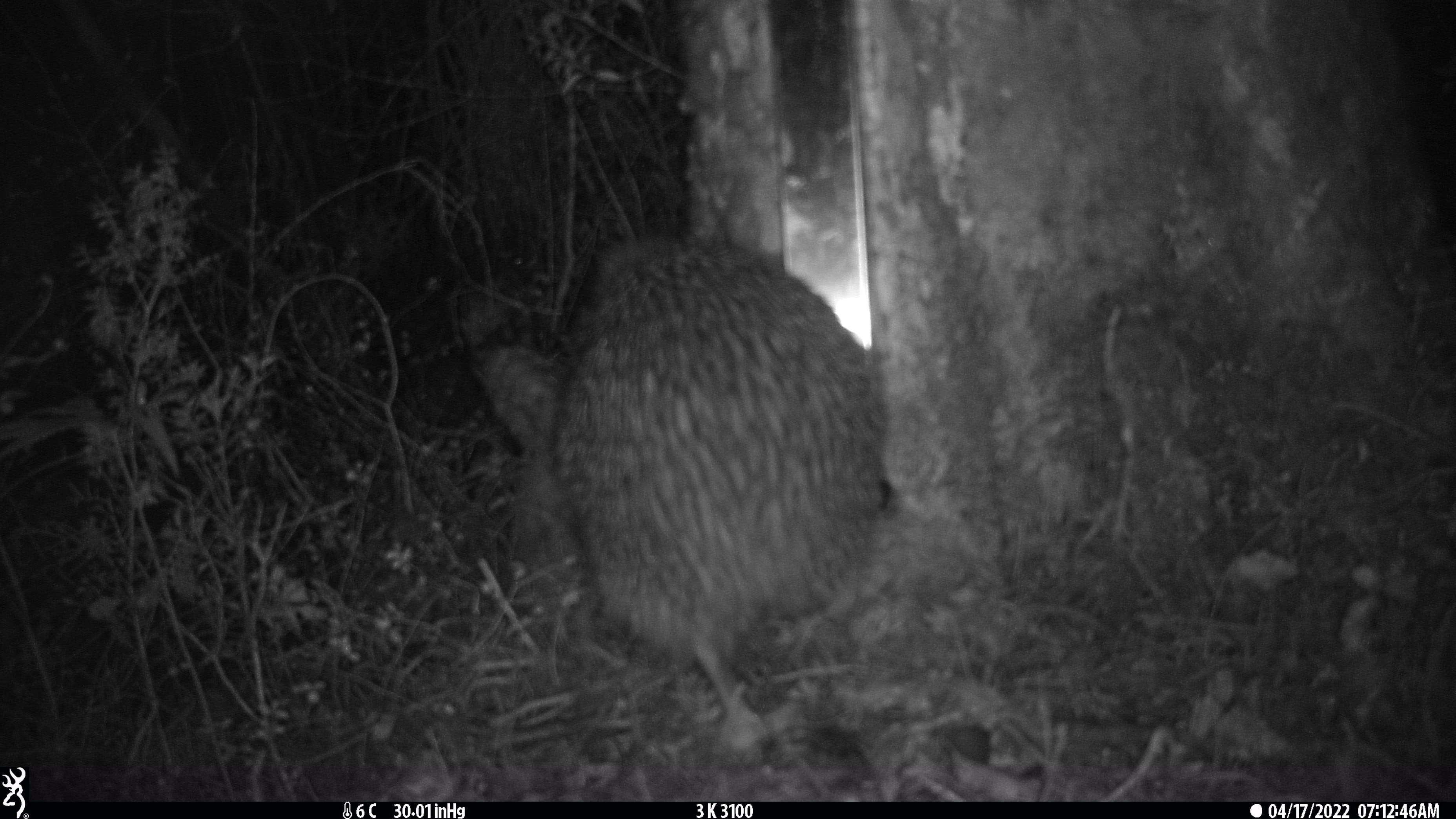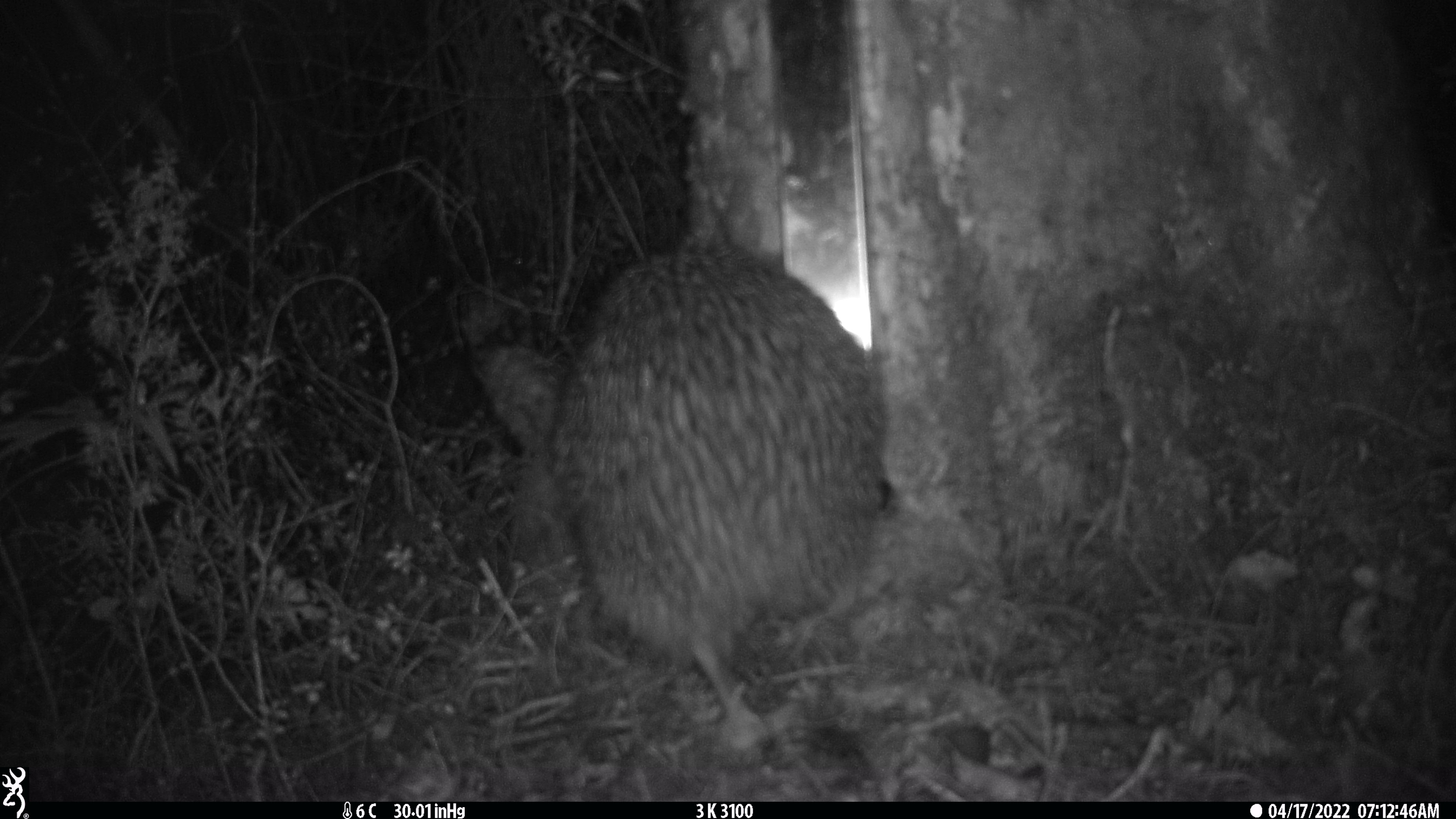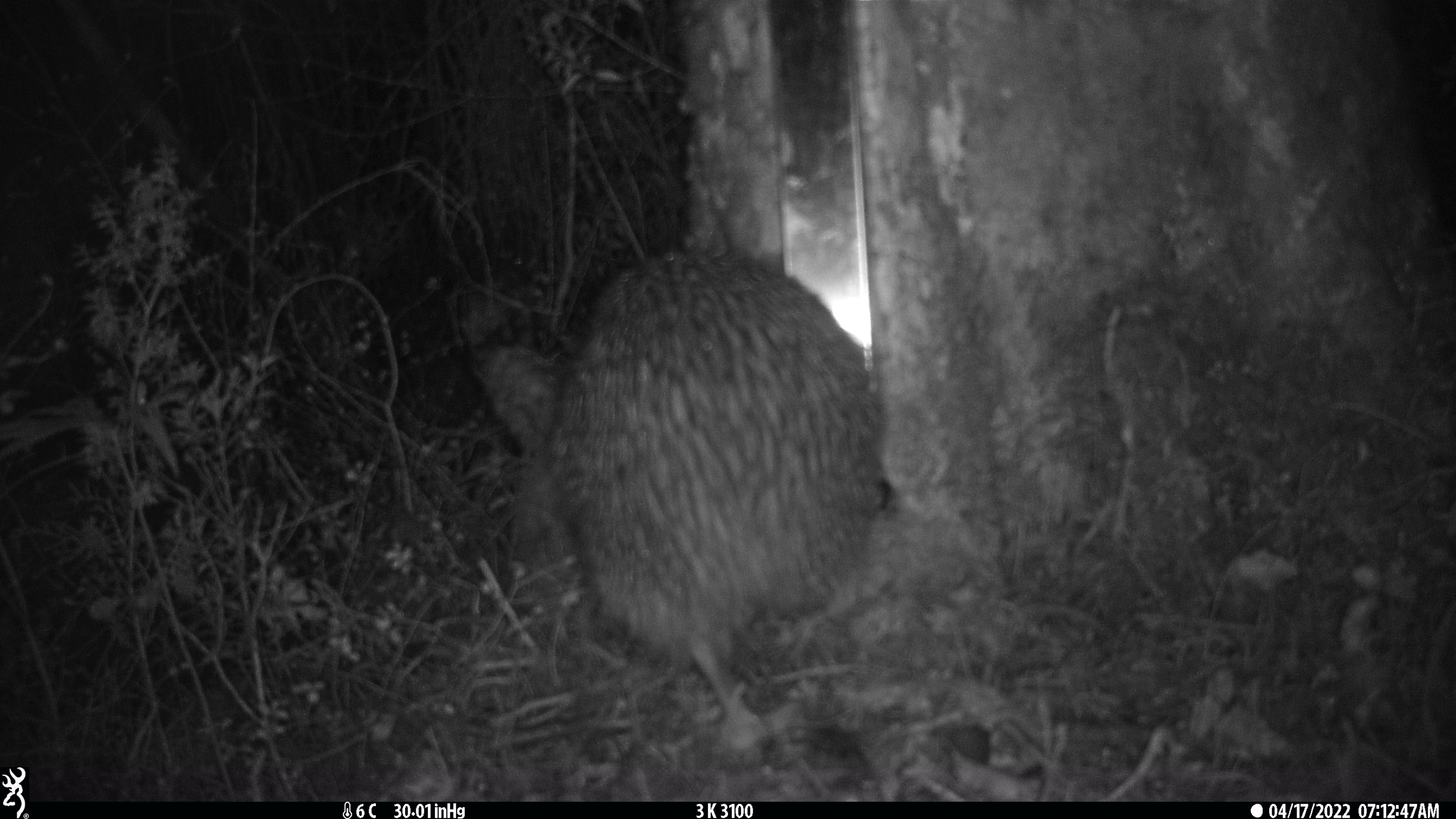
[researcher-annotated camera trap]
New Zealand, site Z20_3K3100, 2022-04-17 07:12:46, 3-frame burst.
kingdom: Animalia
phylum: Chordata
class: Aves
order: Apterygiformes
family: Apterygidae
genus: Apteryx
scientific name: Apteryx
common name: kiwi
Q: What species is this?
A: Kiwi (Apteryx).